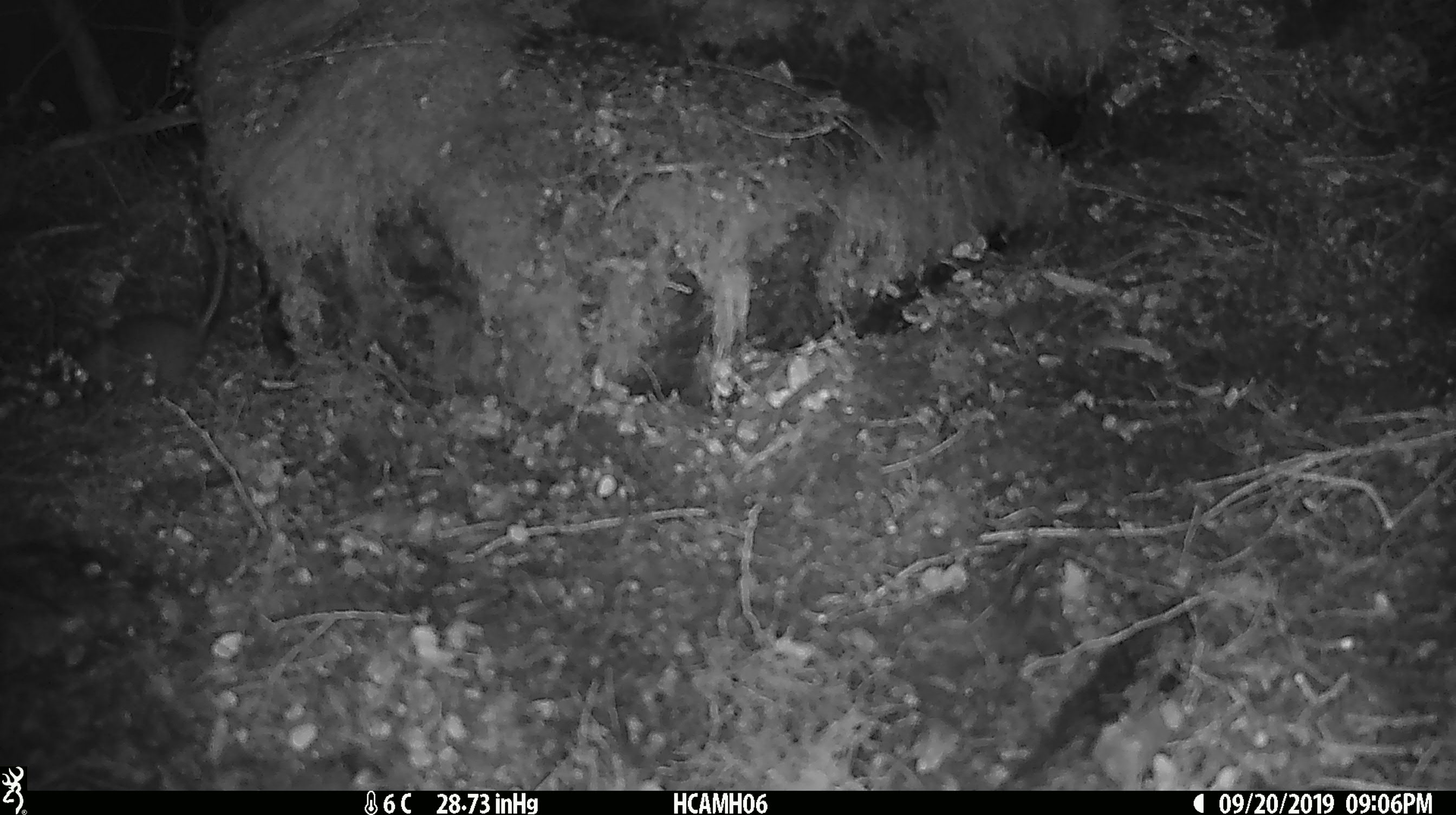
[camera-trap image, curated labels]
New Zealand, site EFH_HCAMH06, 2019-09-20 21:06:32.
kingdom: Animalia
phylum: Chordata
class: Mammalia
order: Rodentia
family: Muridae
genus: Mus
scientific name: Mus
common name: mouse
Mouse (Mus).